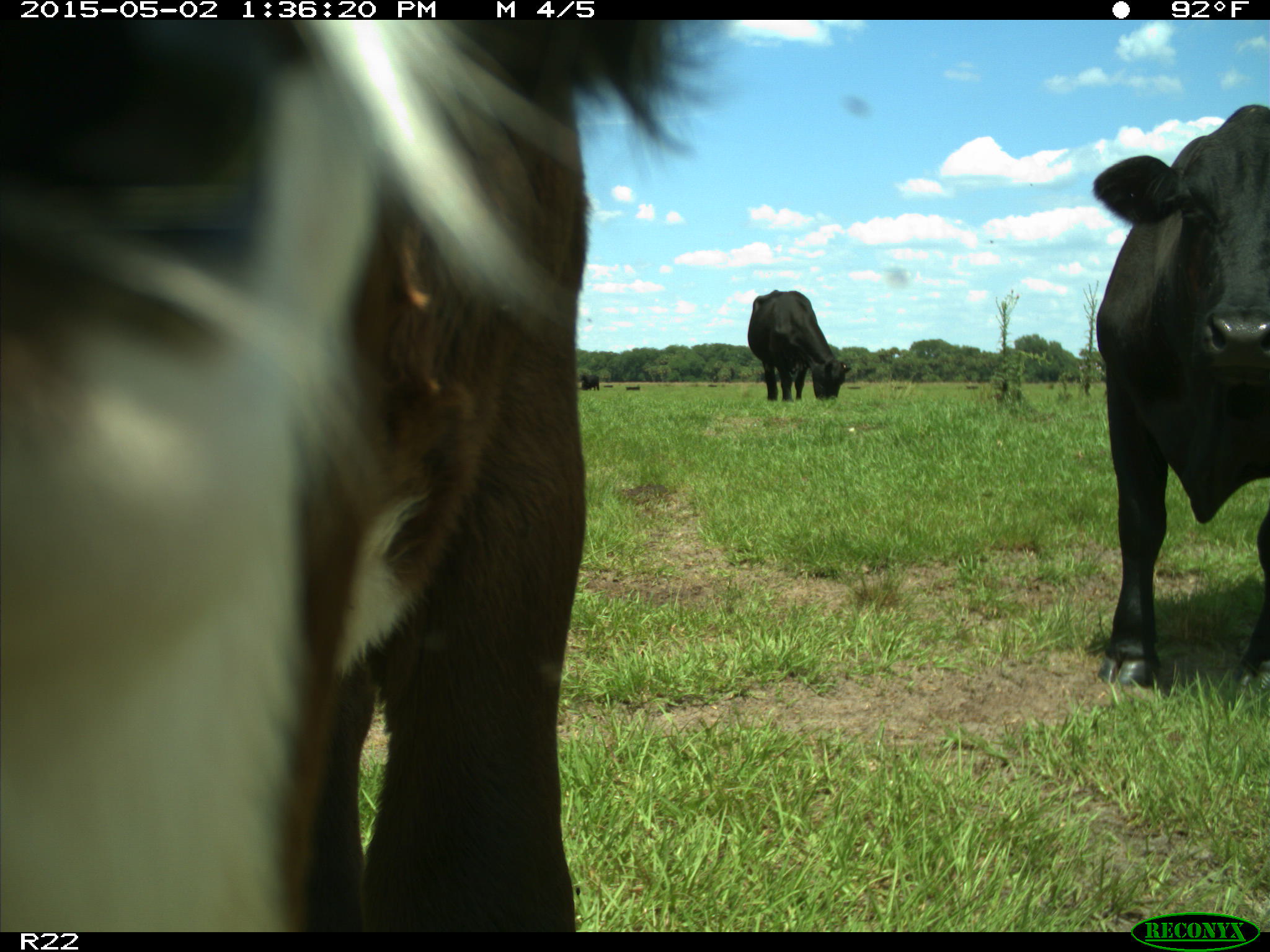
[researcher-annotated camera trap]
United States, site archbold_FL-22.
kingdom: Animalia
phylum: Chordata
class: Mammalia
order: Artiodactyla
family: Bovidae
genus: Bos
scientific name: Bos taurus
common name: domestic cow